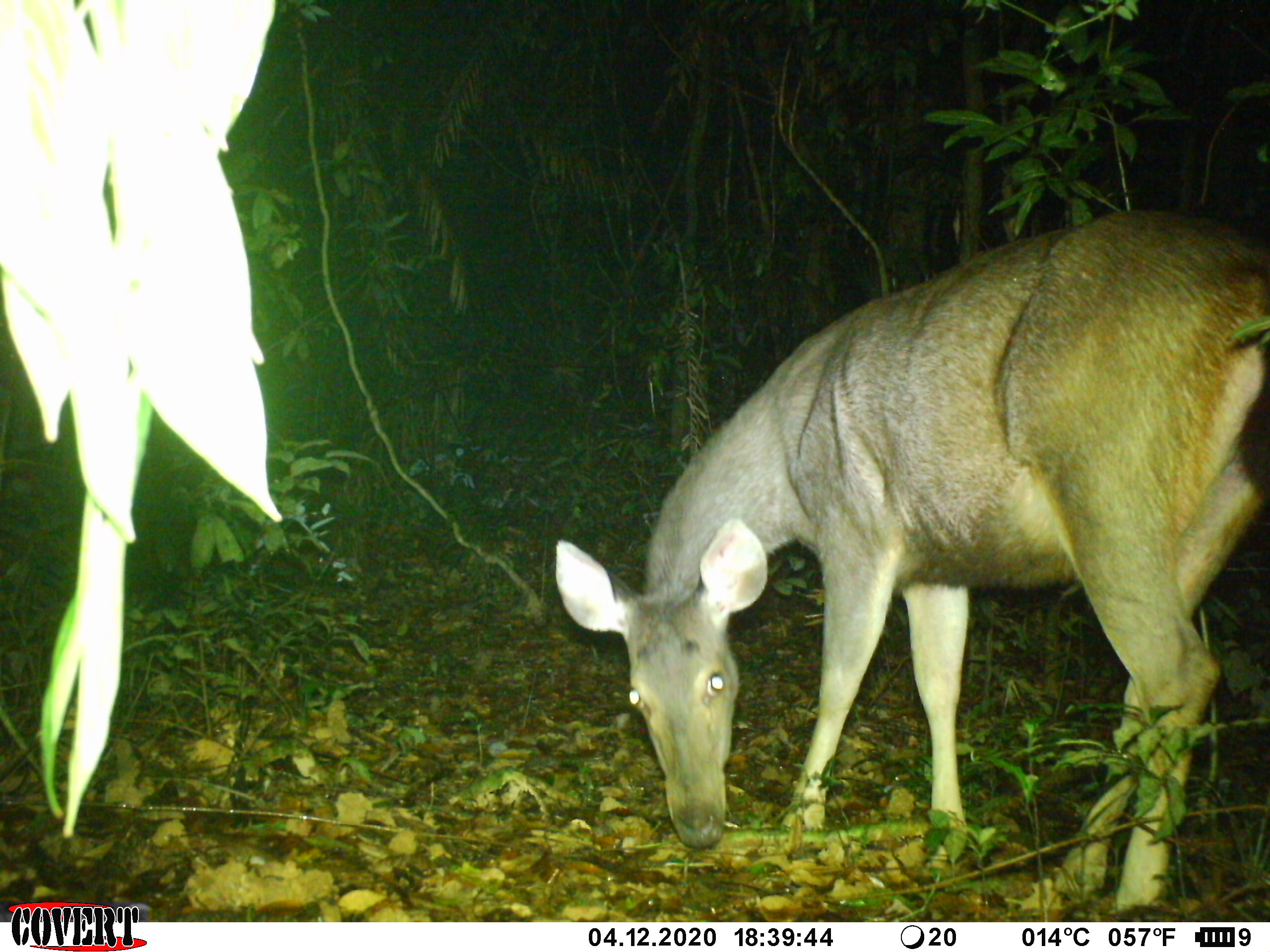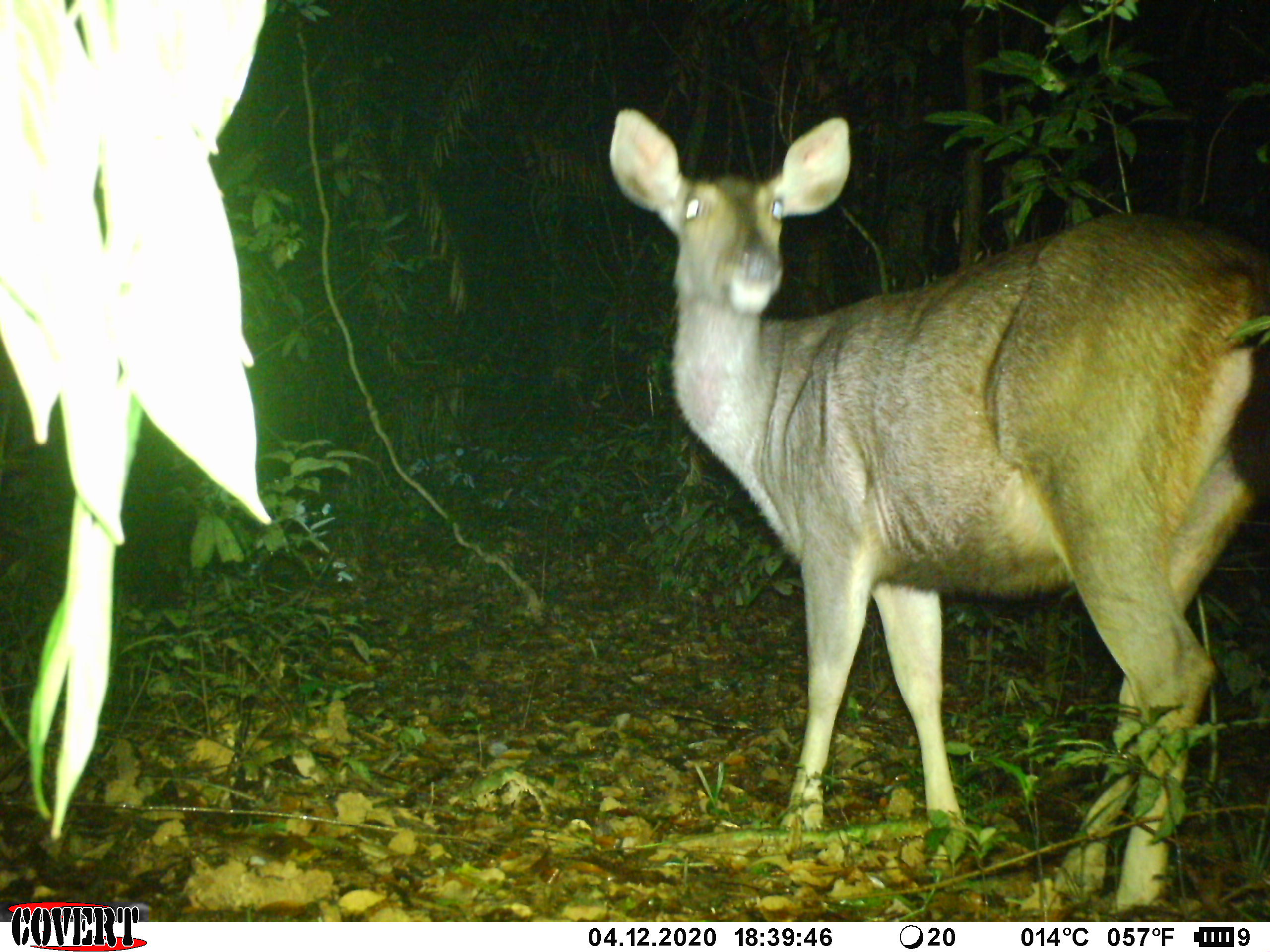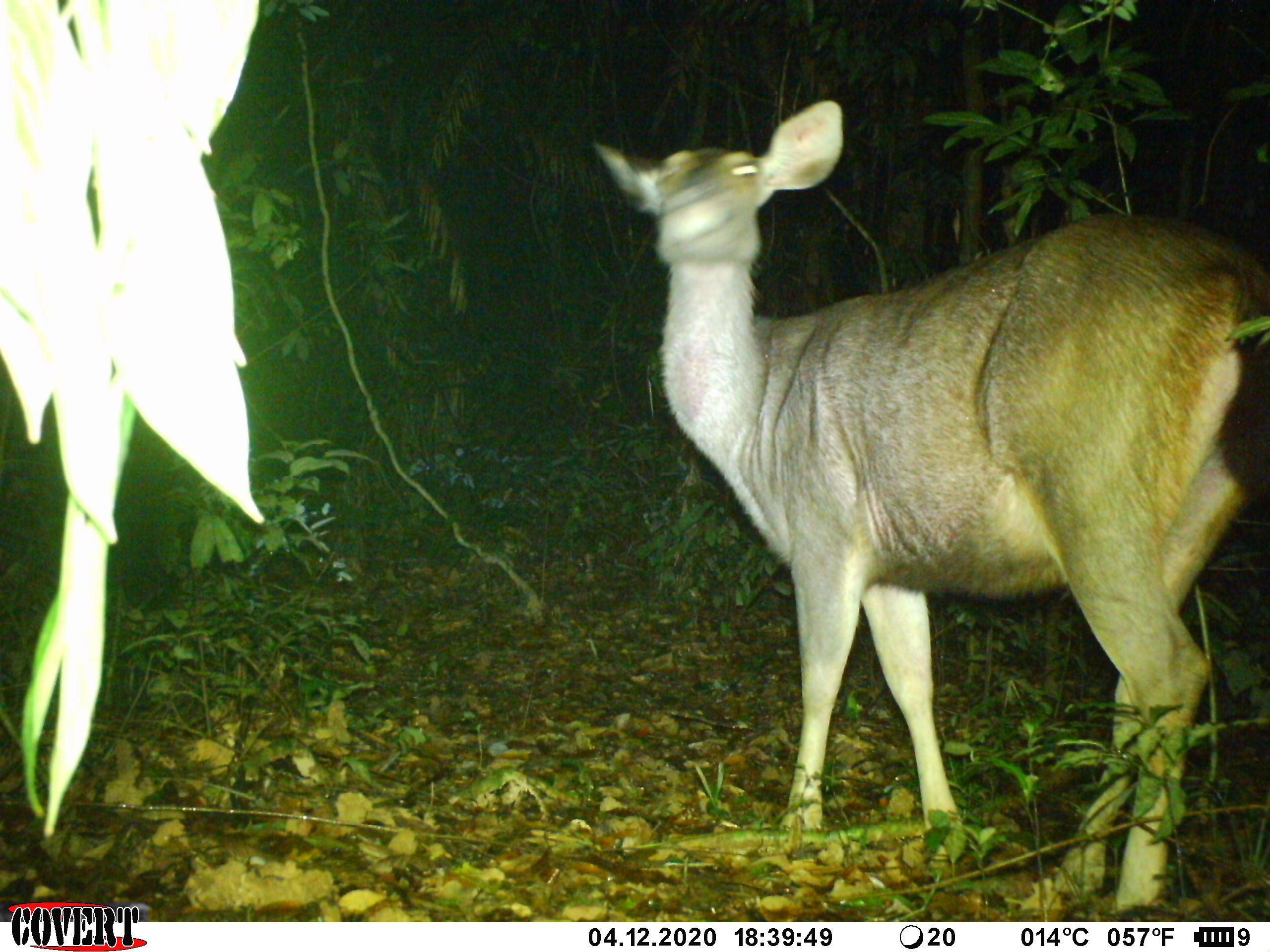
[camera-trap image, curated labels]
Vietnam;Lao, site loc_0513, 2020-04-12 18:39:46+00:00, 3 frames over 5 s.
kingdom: Animalia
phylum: Chordata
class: Mammalia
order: Artiodactyla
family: Cervidae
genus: Rusa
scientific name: Rusa unicolor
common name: sambar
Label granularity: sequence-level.